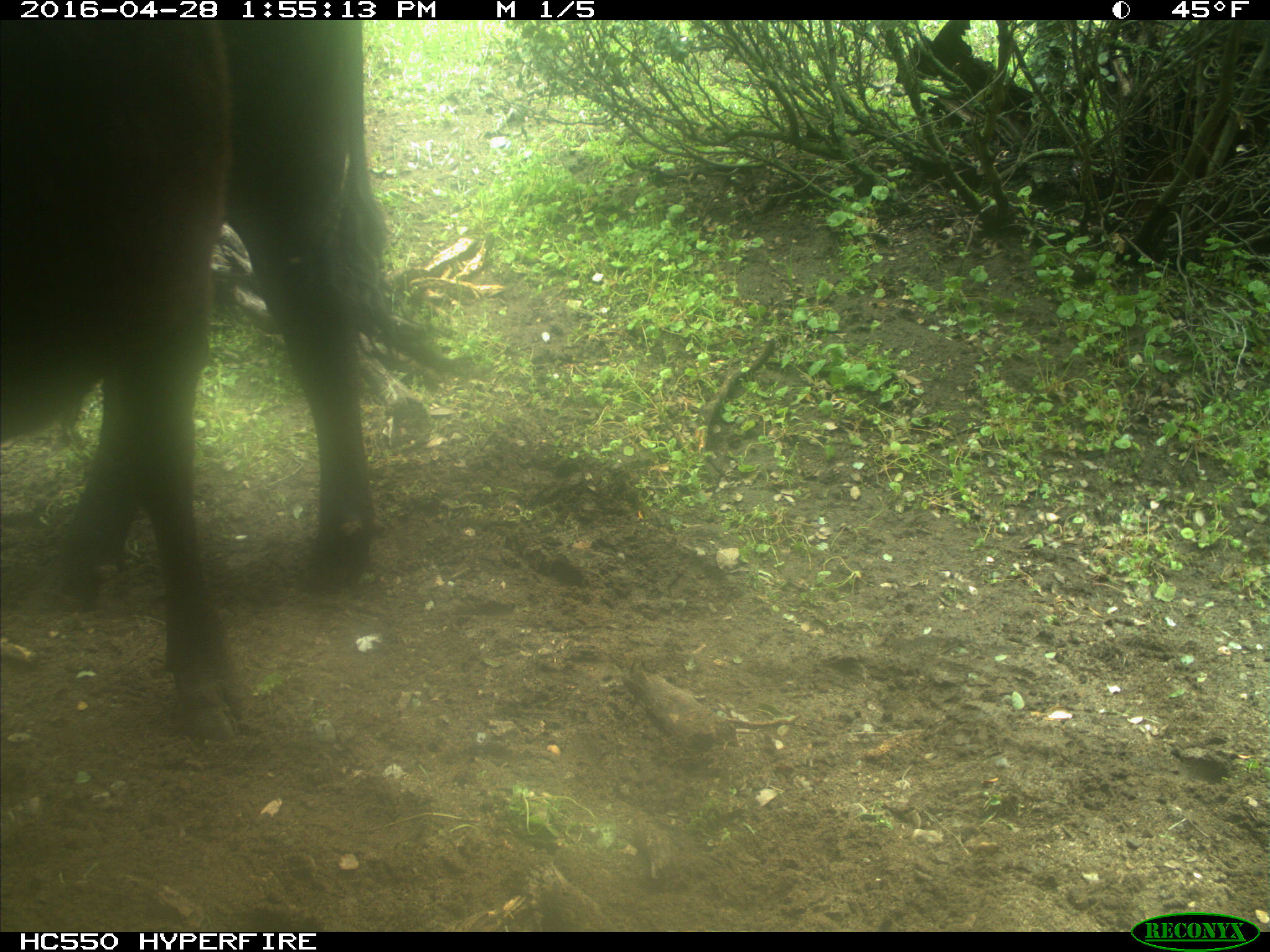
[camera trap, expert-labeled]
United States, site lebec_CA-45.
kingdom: Animalia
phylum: Chordata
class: Mammalia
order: Artiodactyla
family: Bovidae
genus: Bos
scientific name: Bos taurus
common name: domestic cow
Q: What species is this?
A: Bos taurus (domestic cow).